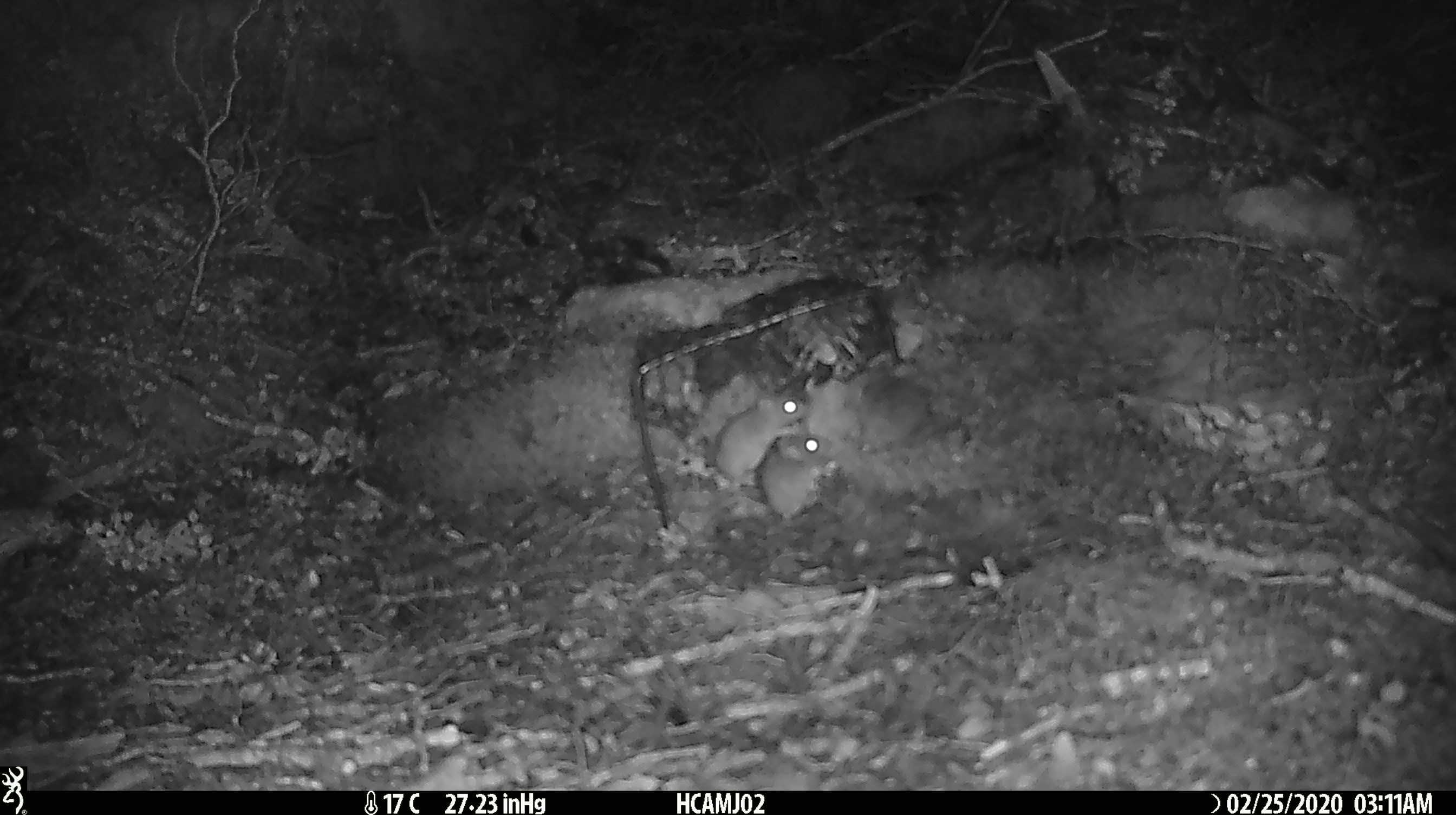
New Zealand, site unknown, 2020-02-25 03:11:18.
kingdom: Animalia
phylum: Chordata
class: Mammalia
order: Rodentia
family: Muridae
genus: Mus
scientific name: Mus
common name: mouse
Mouse (Mus).